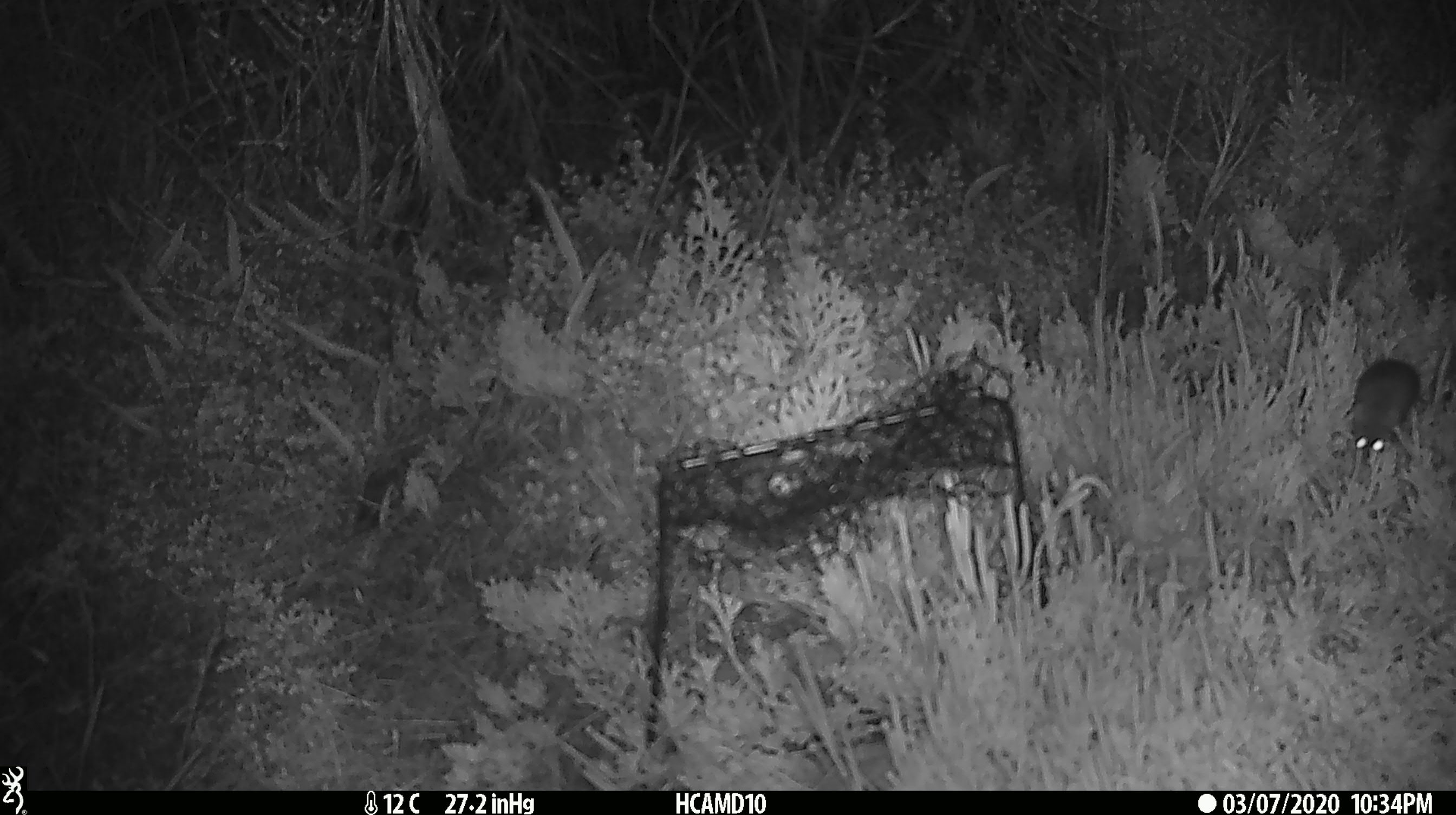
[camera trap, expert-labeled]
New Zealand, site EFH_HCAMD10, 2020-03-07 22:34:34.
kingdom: Animalia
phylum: Chordata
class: Mammalia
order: Rodentia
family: Muridae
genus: Mus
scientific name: Mus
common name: mouse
Mouse (Mus).